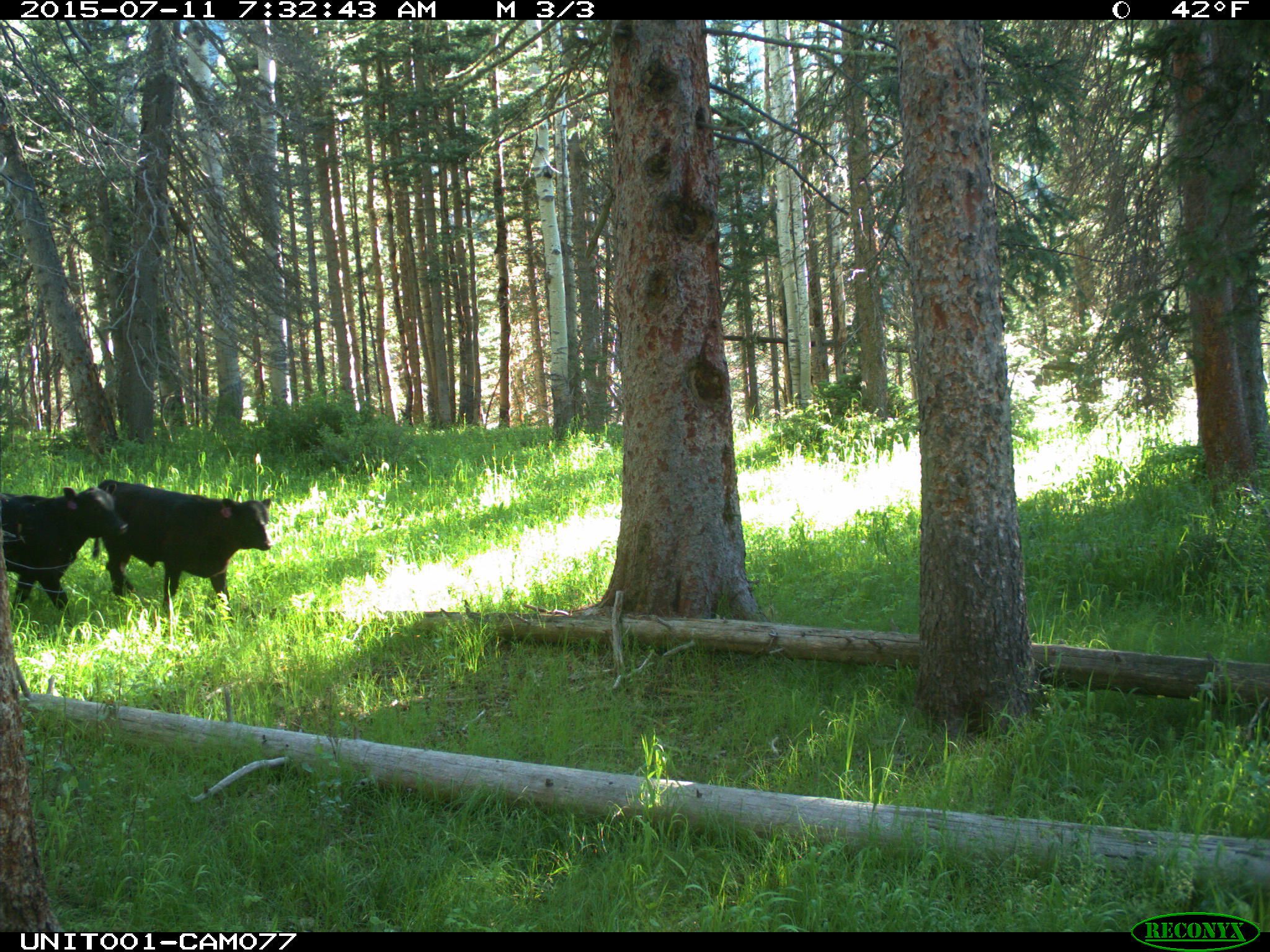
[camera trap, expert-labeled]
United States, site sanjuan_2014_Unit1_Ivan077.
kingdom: Animalia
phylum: Chordata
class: Mammalia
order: Artiodactyla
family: Bovidae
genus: Bos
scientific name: Bos taurus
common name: domestic cow